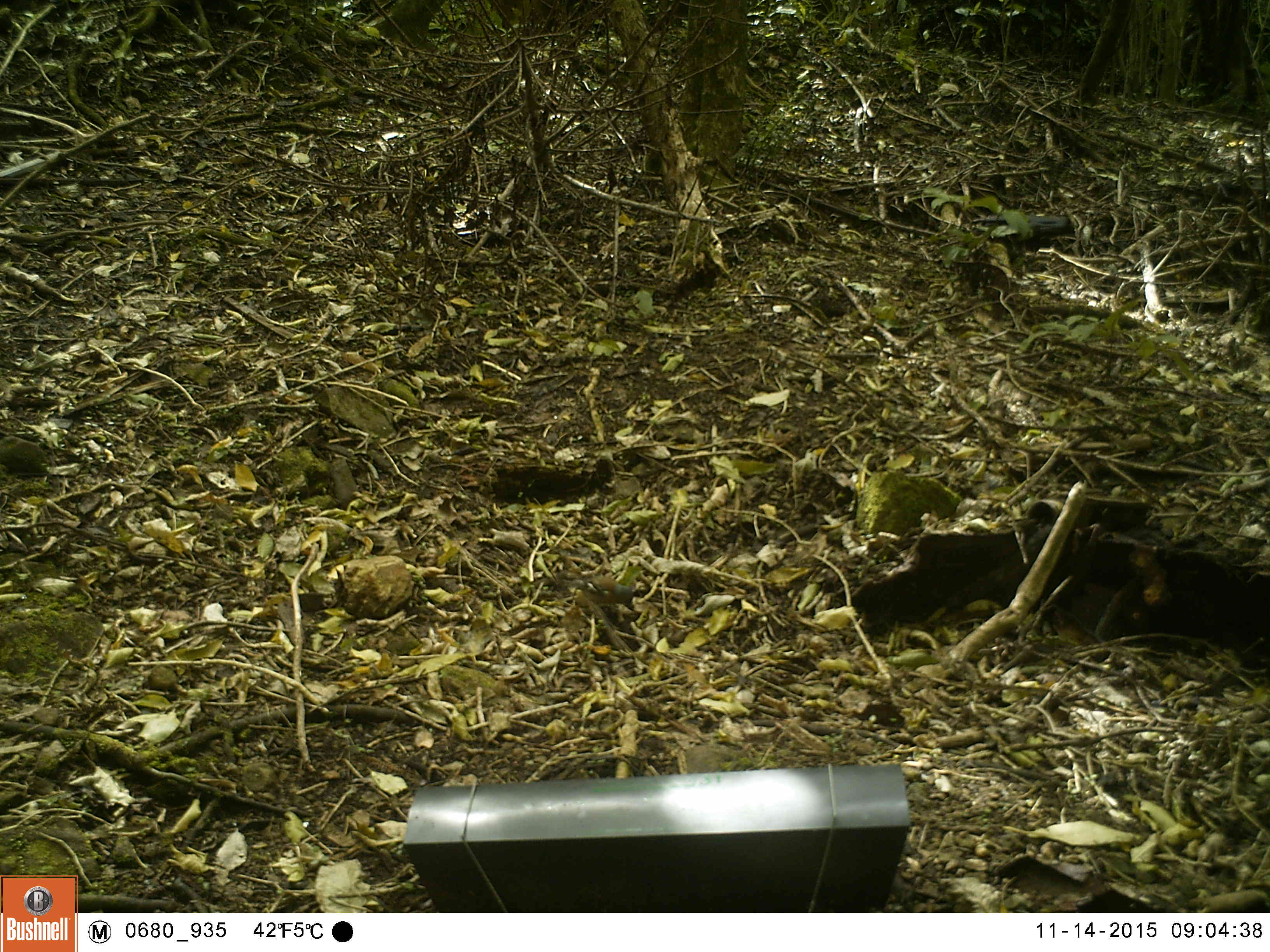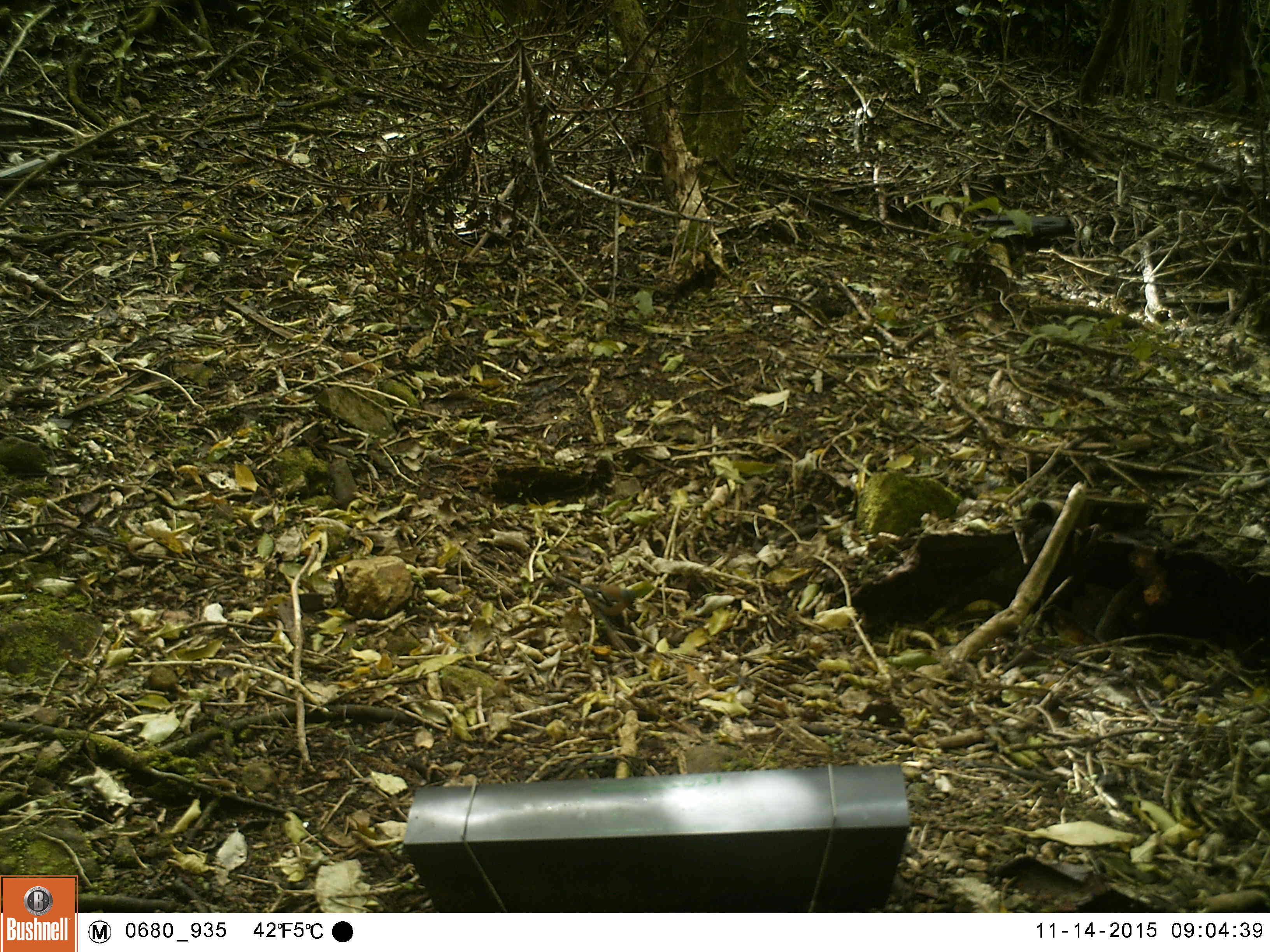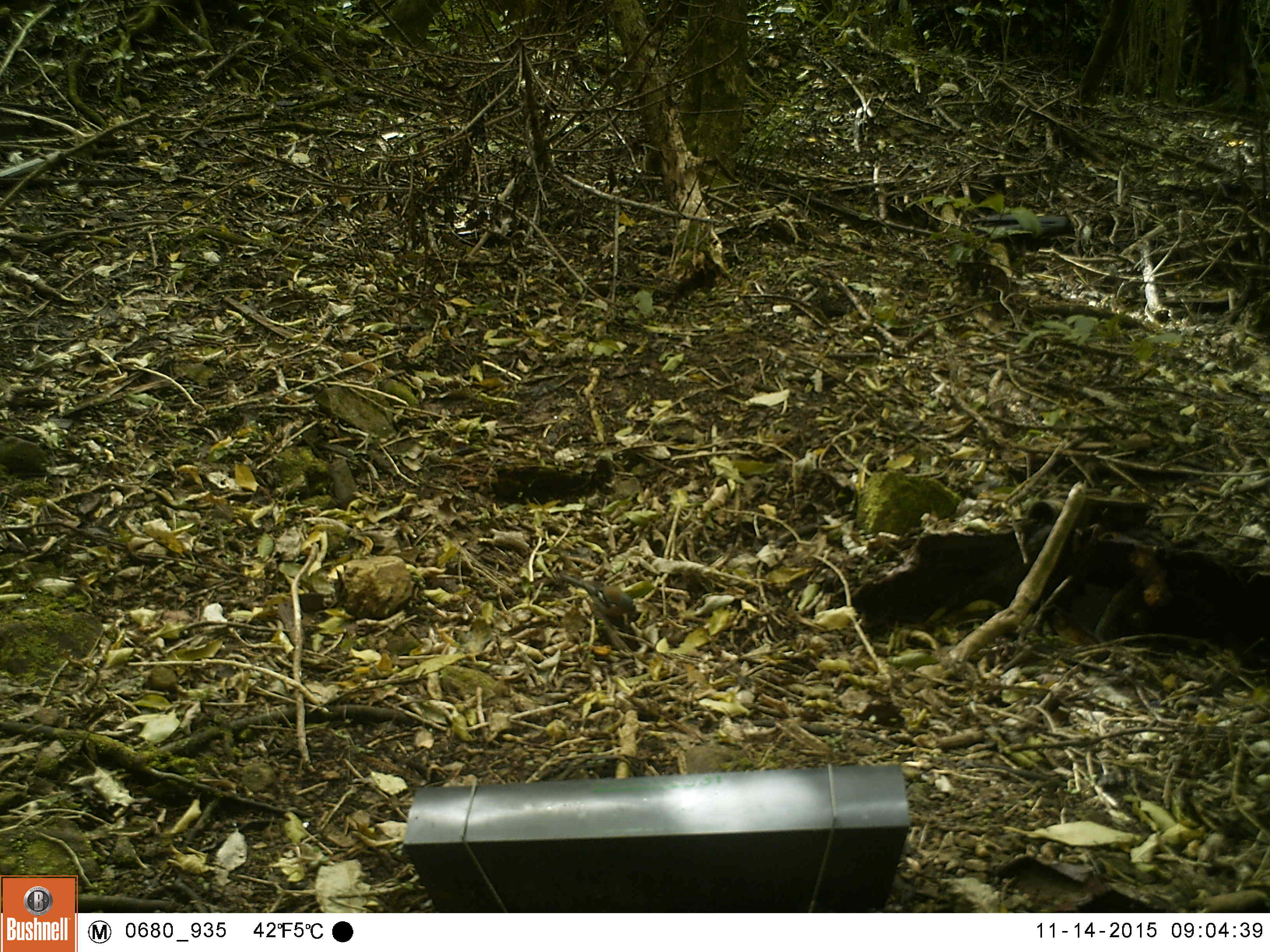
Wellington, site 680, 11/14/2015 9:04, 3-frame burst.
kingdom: Animalia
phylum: Chordata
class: Aves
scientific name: Aves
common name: bird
Bird (Aves).